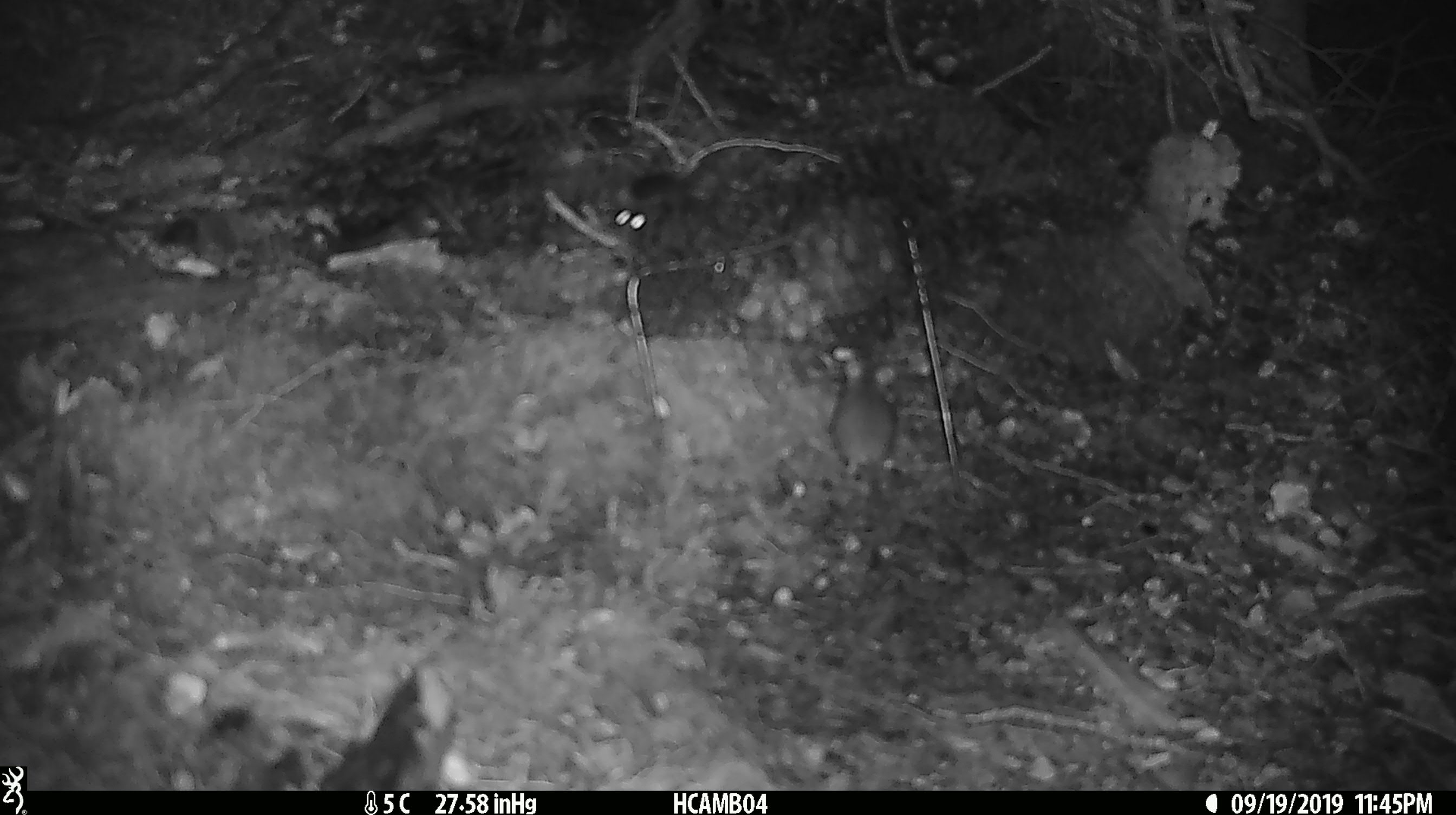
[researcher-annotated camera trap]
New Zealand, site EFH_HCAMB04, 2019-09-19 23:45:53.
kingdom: Animalia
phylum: Chordata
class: Mammalia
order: Rodentia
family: Muridae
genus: Mus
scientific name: Mus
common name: mouse